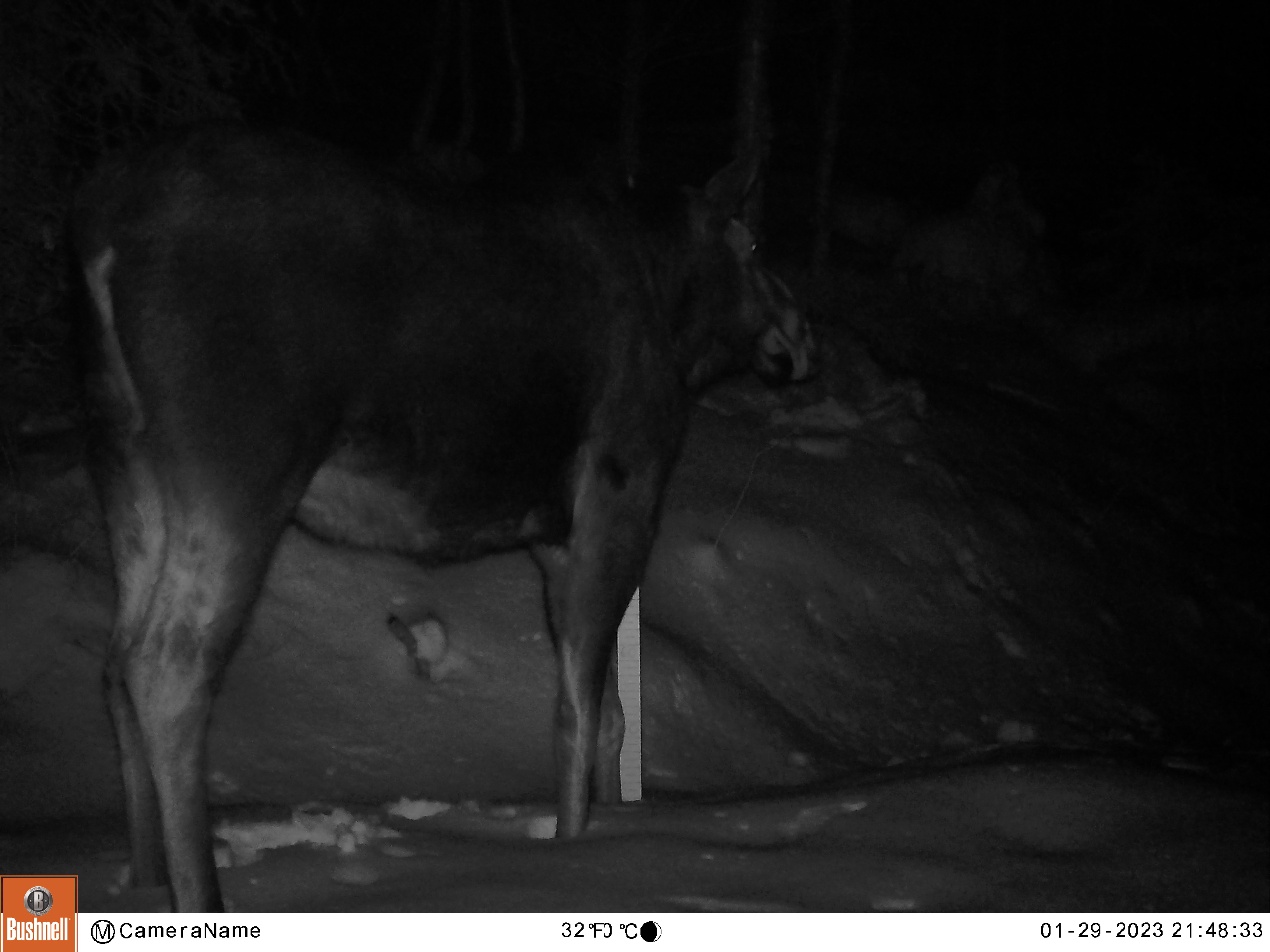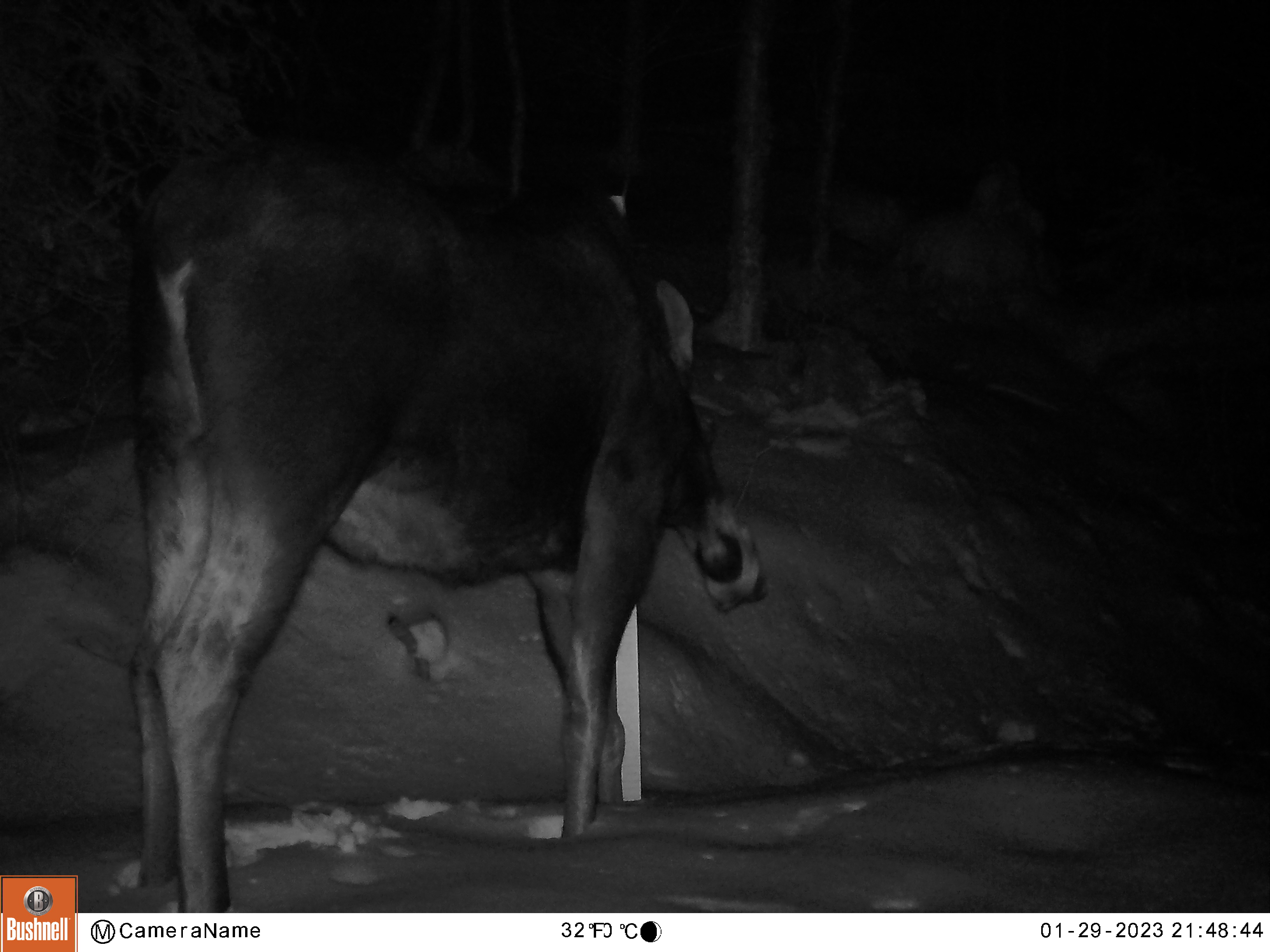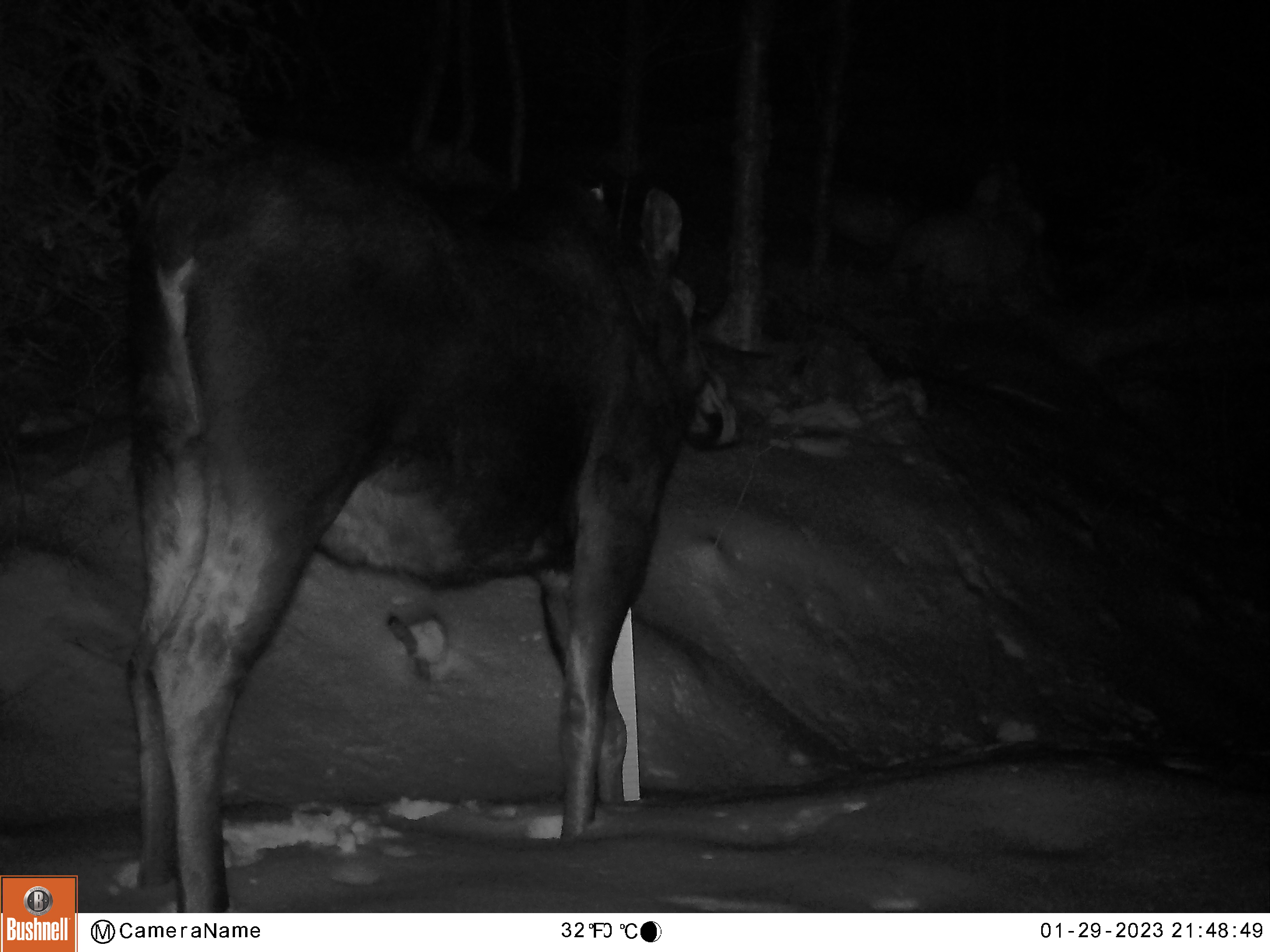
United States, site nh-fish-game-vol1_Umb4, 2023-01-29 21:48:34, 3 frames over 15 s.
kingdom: Animalia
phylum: Chordata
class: Mammalia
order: Artiodactyla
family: Cervidae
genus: Alces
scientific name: Alces alces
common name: moose